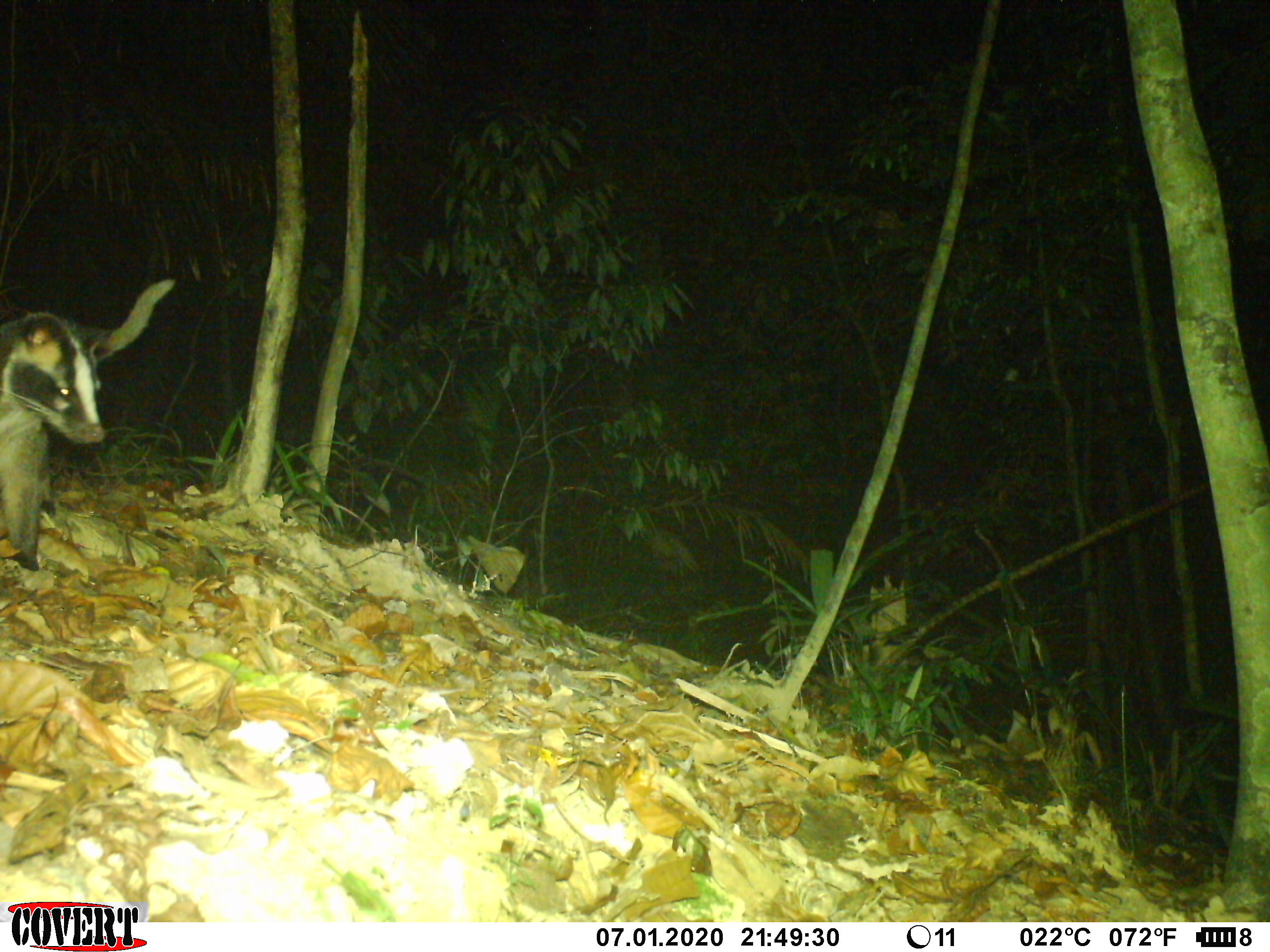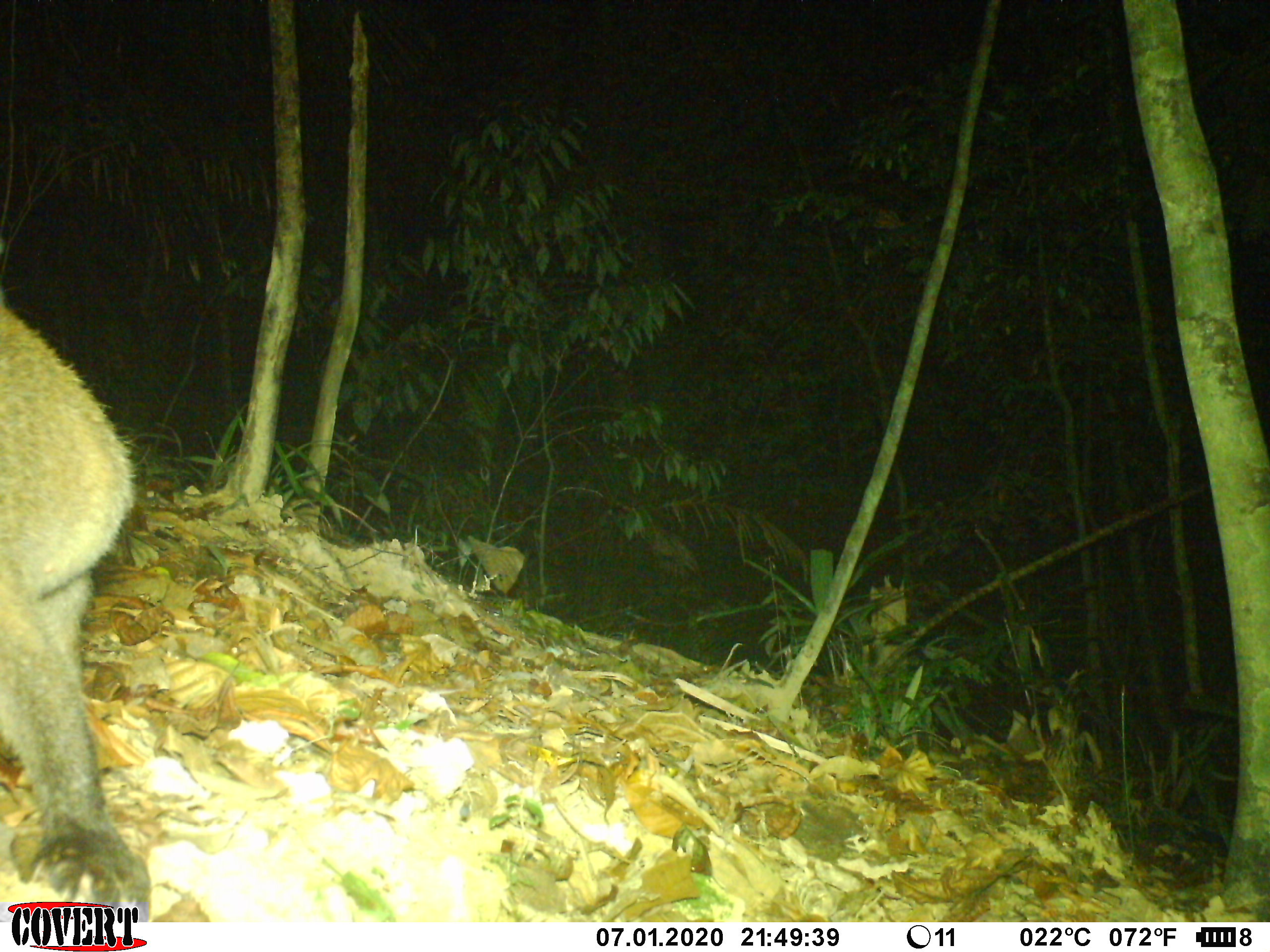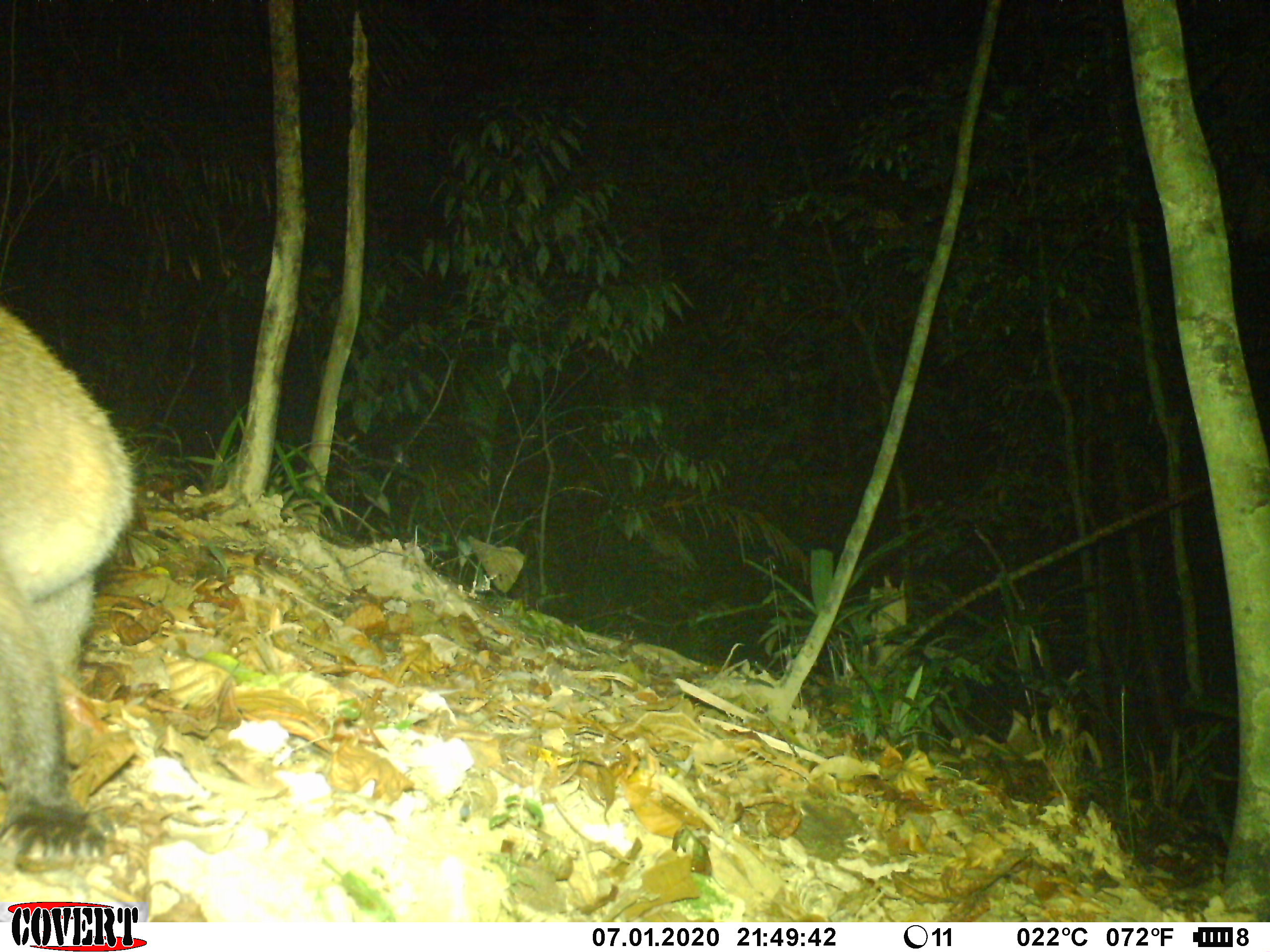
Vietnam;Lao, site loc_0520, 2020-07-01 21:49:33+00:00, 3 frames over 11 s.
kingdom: Animalia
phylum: Chordata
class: Mammalia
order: Carnivora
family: Viverridae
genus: Paguma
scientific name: Paguma larvata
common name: masked palm civet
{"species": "masked palm civet (Paguma larvata)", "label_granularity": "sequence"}